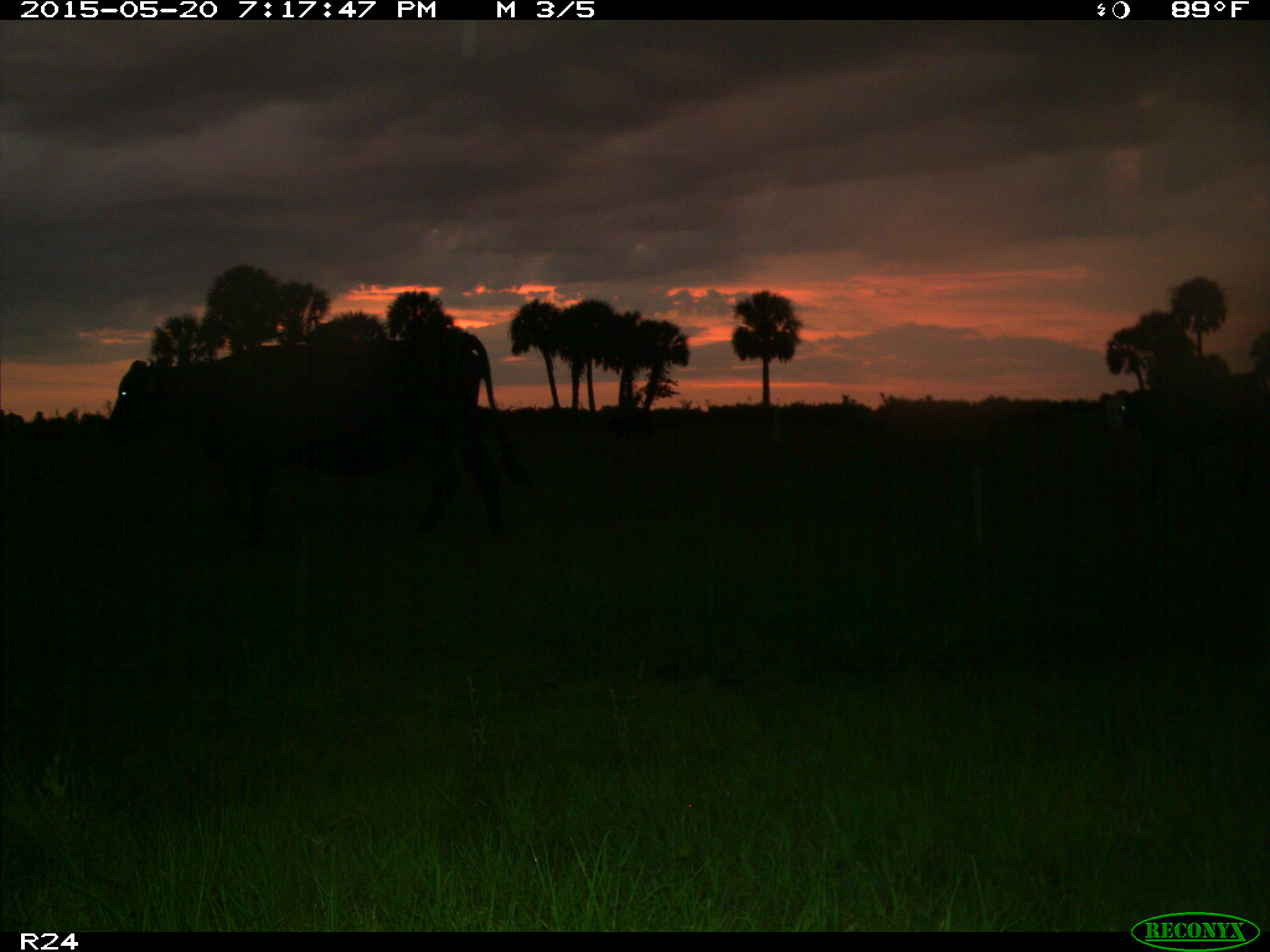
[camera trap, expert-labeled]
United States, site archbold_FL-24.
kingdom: Animalia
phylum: Chordata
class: Mammalia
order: Artiodactyla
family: Bovidae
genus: Bos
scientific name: Bos taurus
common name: domestic cow